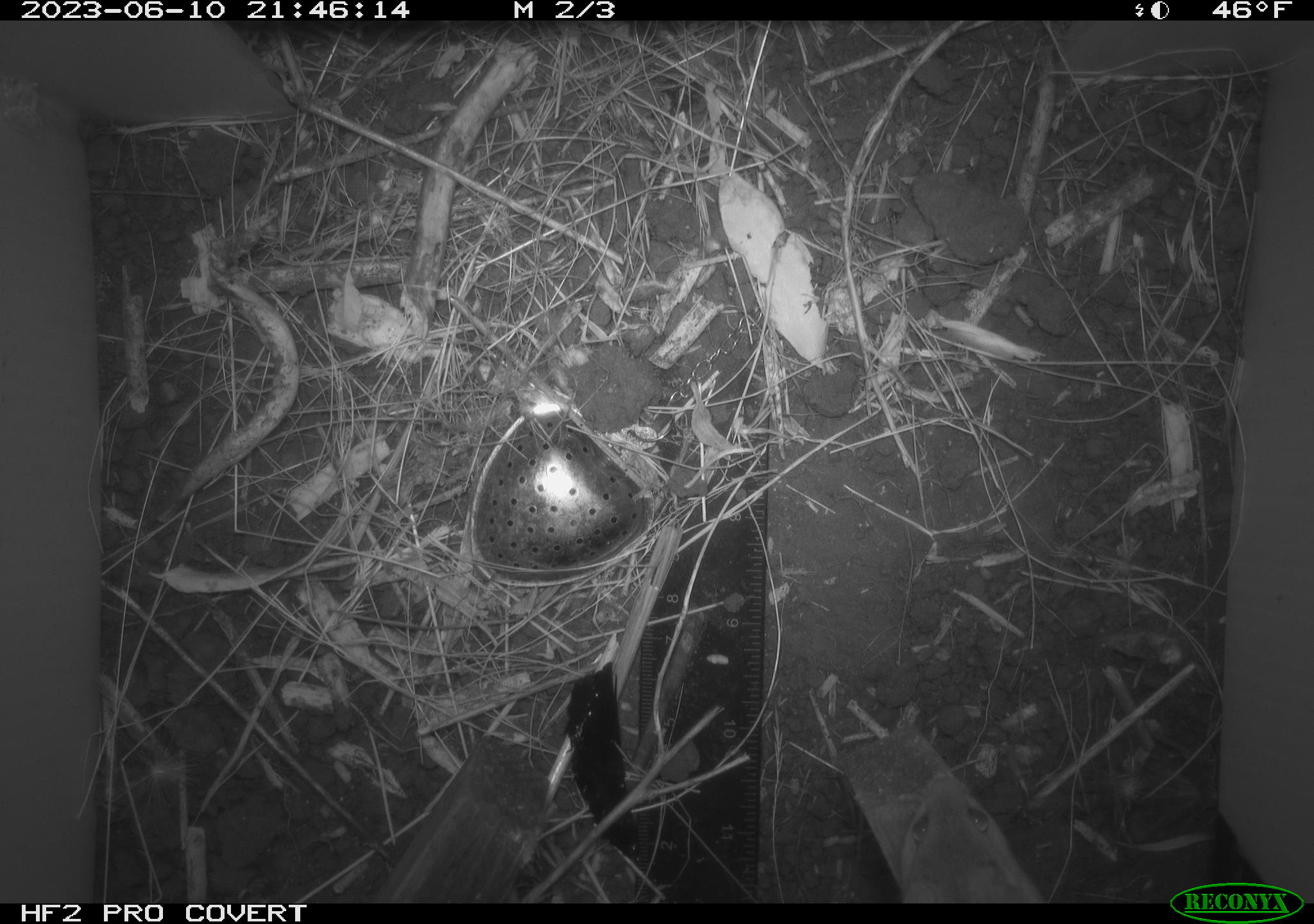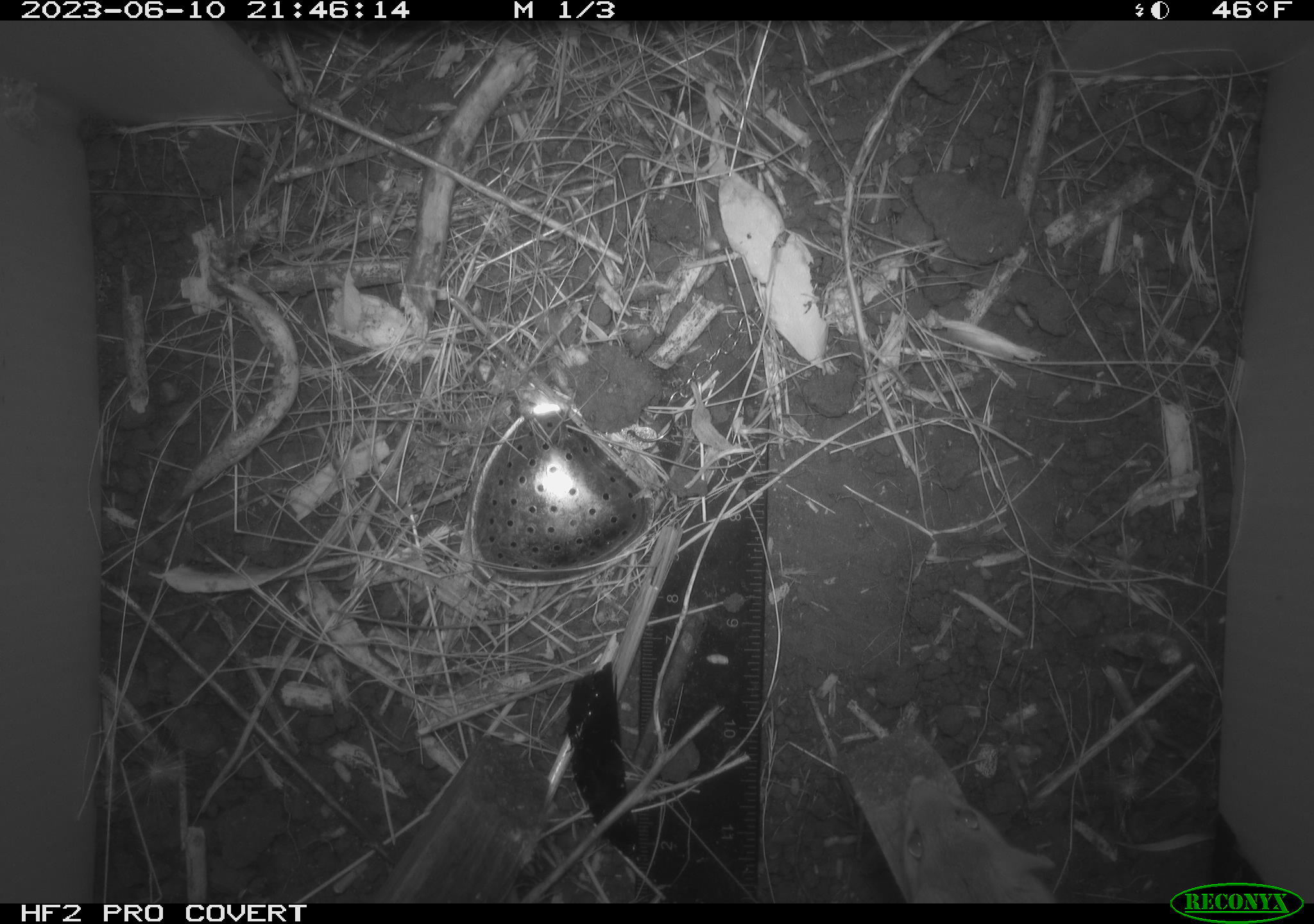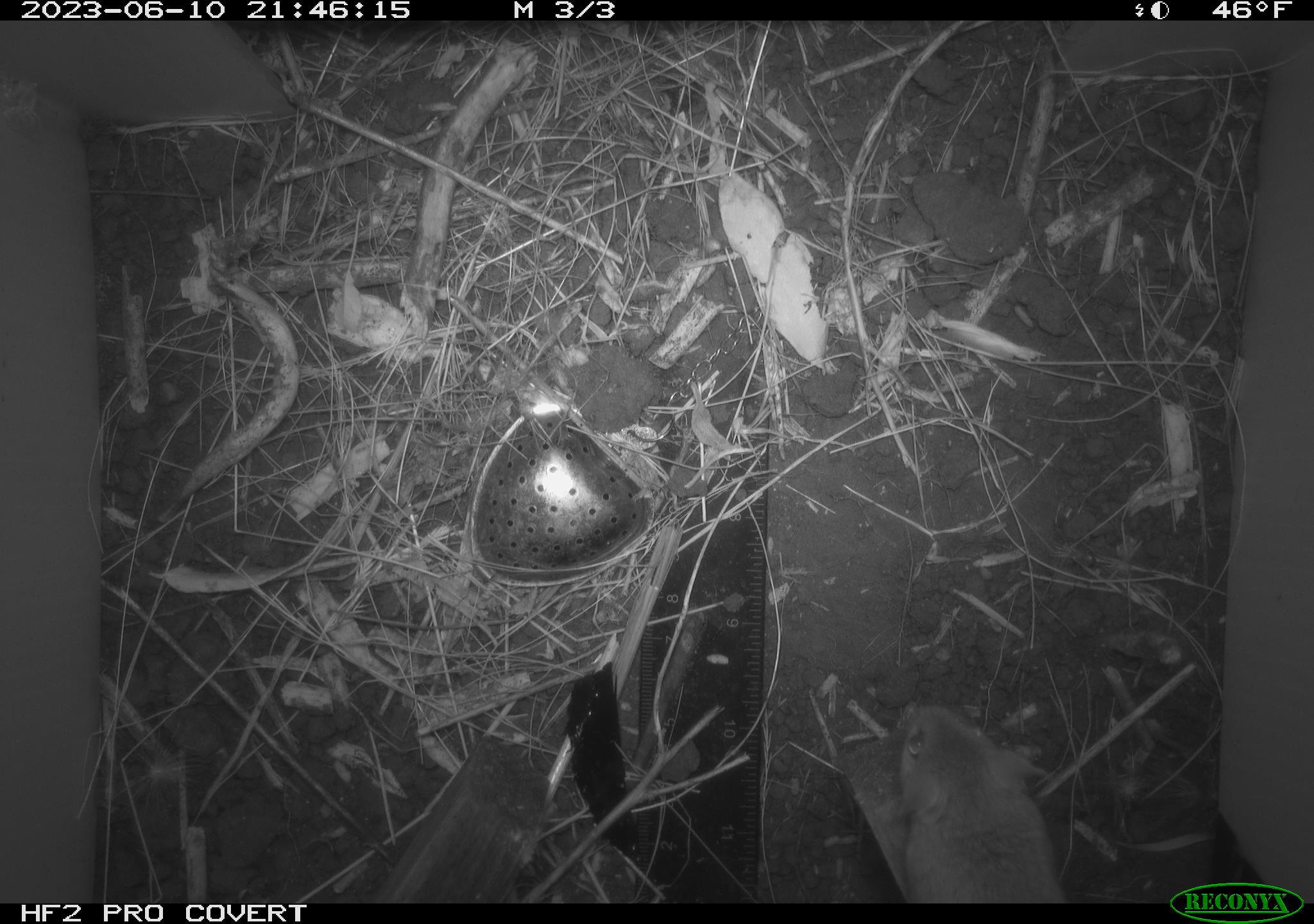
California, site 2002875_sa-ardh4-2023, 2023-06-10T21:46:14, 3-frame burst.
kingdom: Animalia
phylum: Chordata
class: Mammalia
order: Rodentia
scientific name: Rodentia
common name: mouse species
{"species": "mouse species (Rodentia)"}